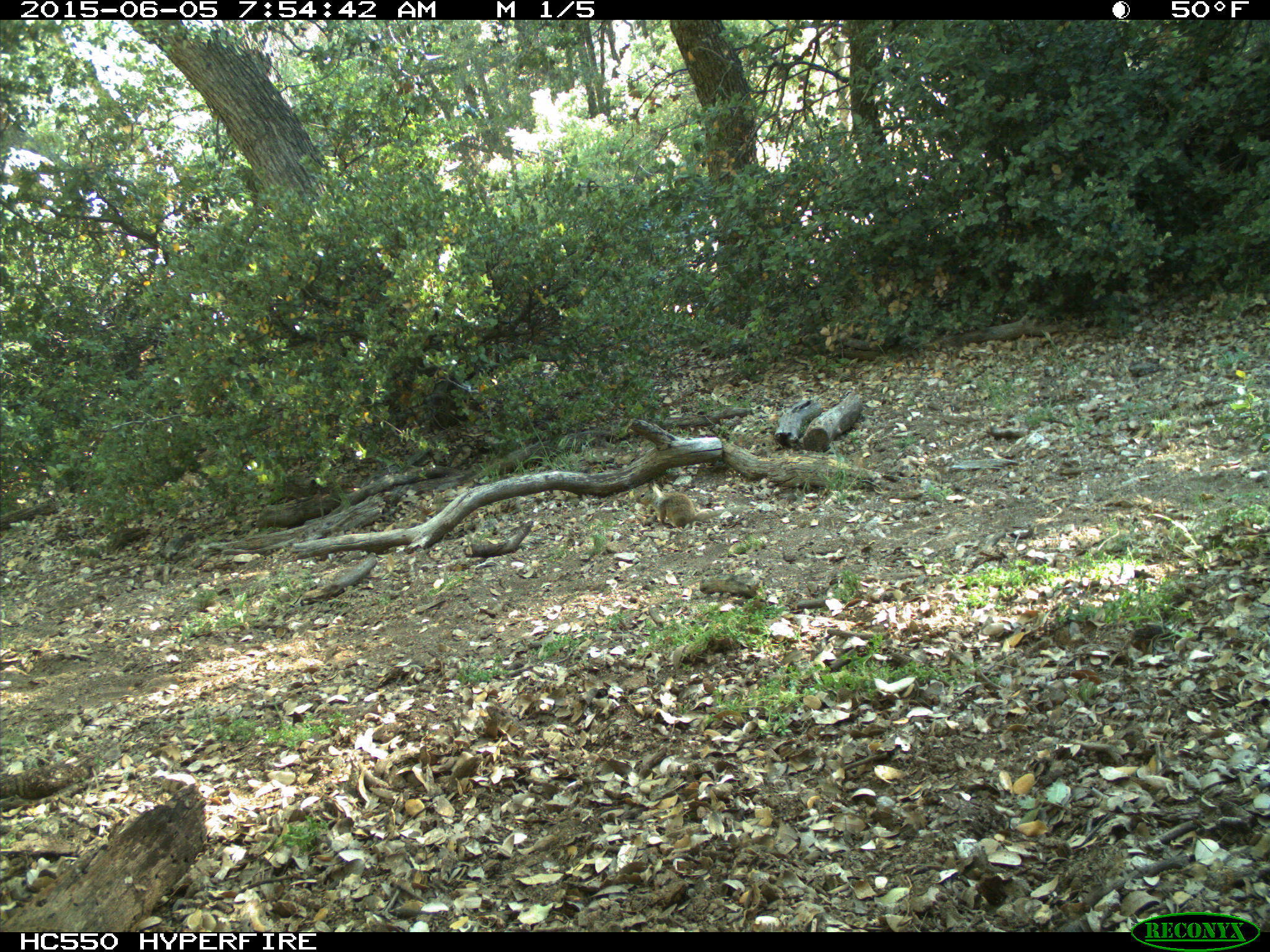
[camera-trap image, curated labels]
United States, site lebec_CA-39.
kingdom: Animalia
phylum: Chordata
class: Mammalia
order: Rodentia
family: Sciuridae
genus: Otospermophilus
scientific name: Otospermophilus beecheyi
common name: california ground squirrel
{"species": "Otospermophilus beecheyi (california ground squirrel)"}